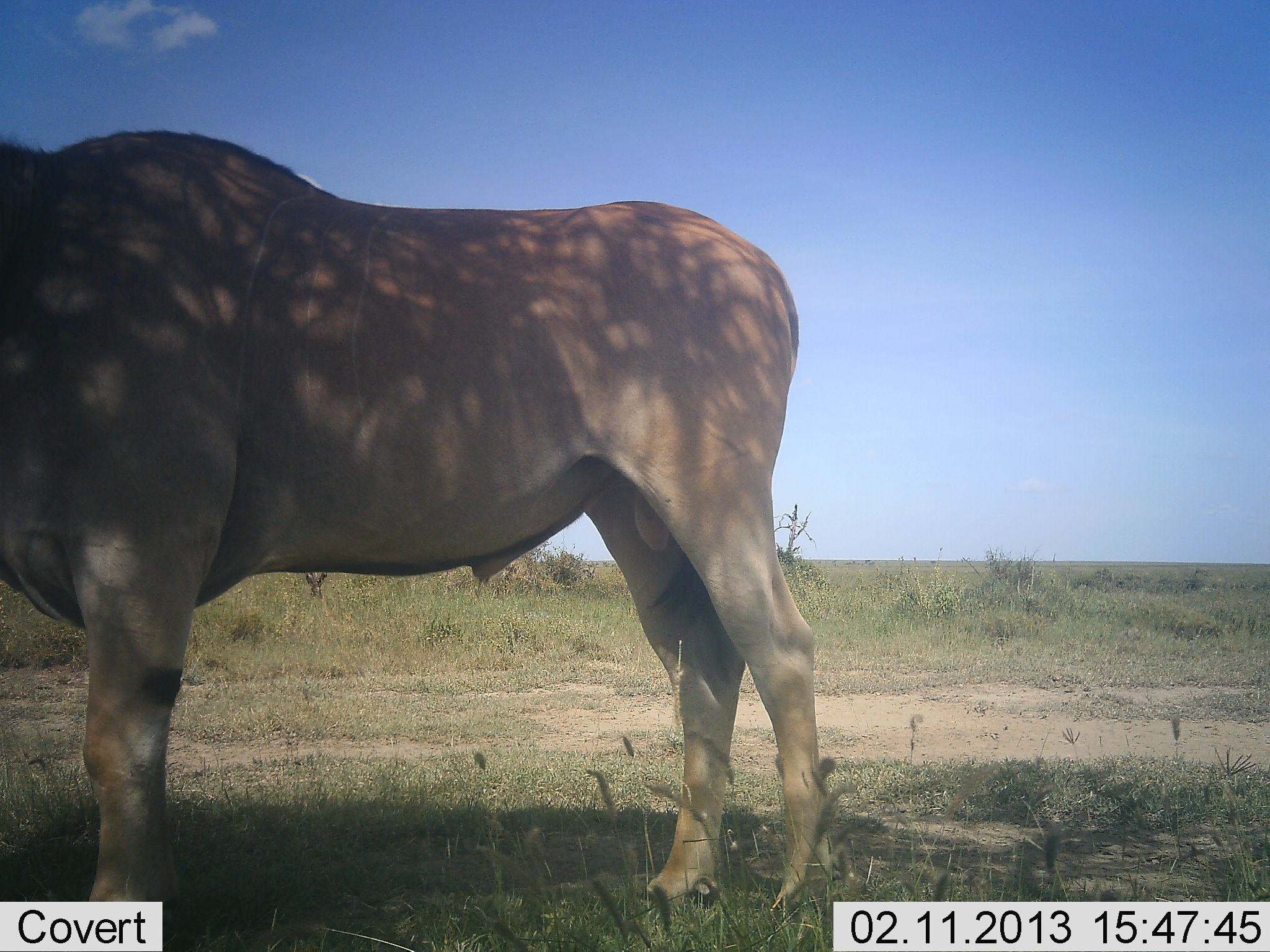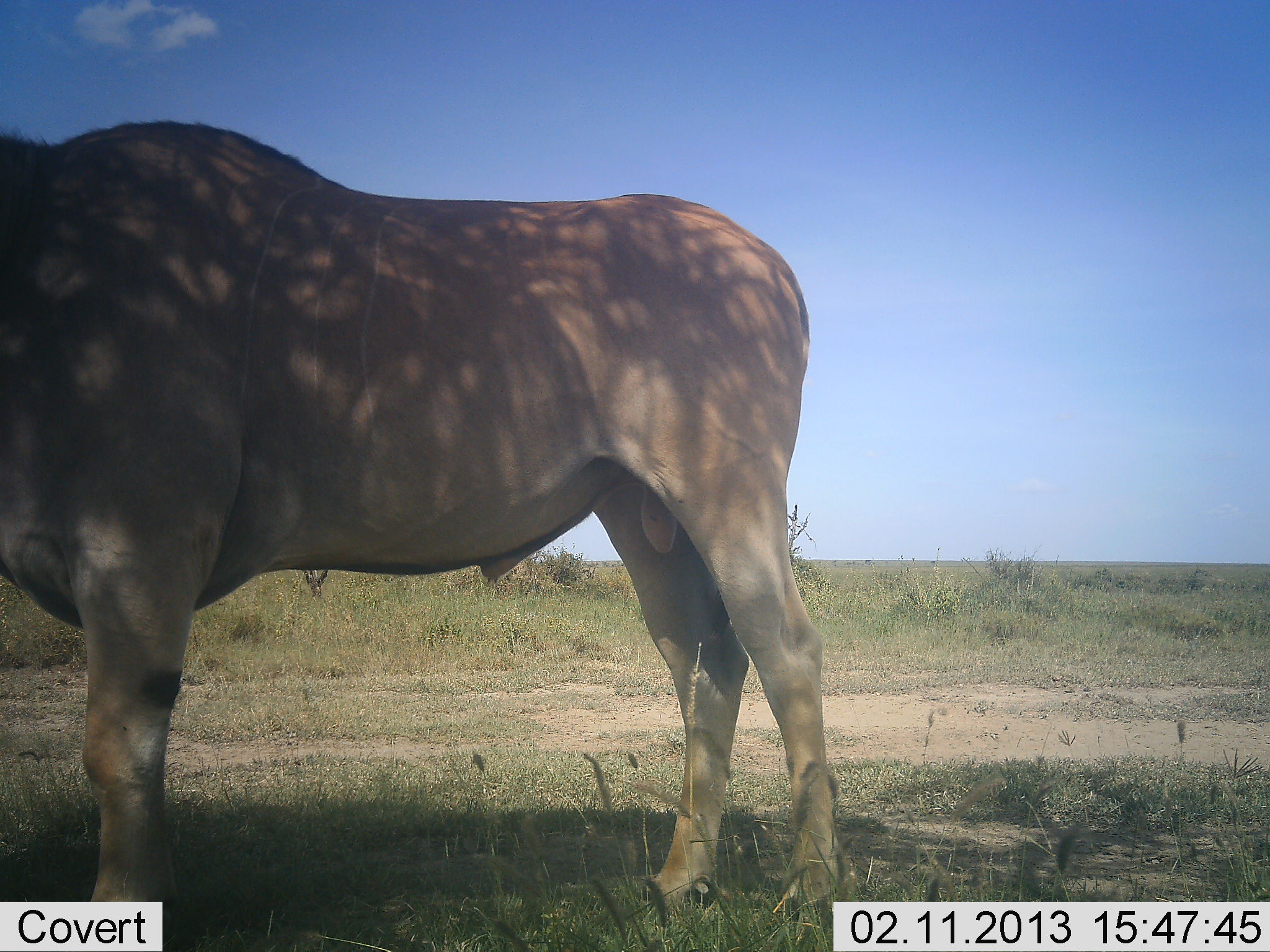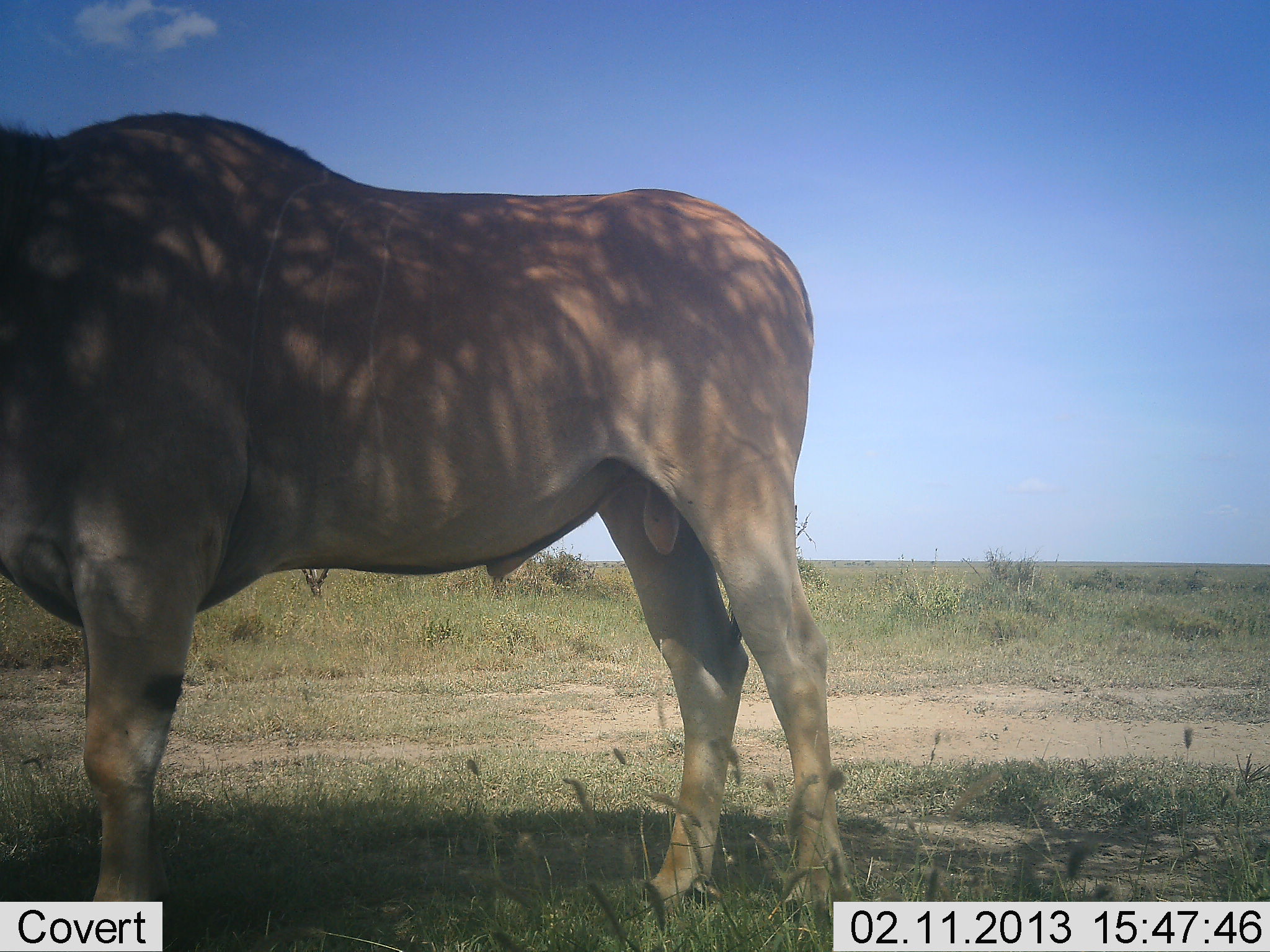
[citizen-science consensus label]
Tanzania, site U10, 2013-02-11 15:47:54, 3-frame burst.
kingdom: Animalia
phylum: Chordata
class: Mammalia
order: Artiodactyla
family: Bovidae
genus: Tragelaphus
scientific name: Tragelaphus oryx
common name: eland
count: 1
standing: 100%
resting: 5%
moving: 0%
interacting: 0%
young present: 0%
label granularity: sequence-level